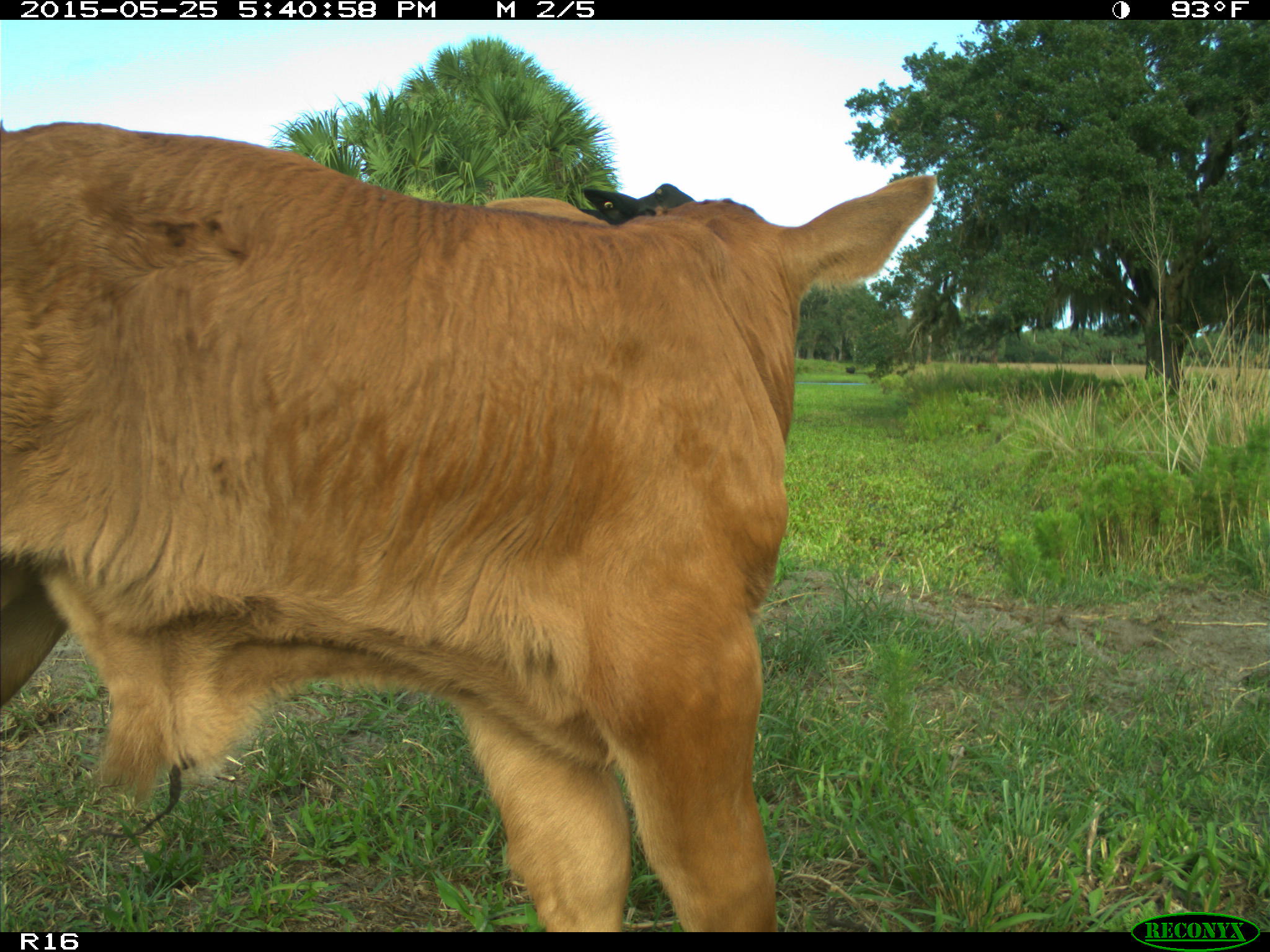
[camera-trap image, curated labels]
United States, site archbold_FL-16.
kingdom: Animalia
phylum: Chordata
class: Mammalia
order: Artiodactyla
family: Bovidae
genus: Bos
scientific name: Bos taurus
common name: domestic cow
Bos taurus (domestic cow).